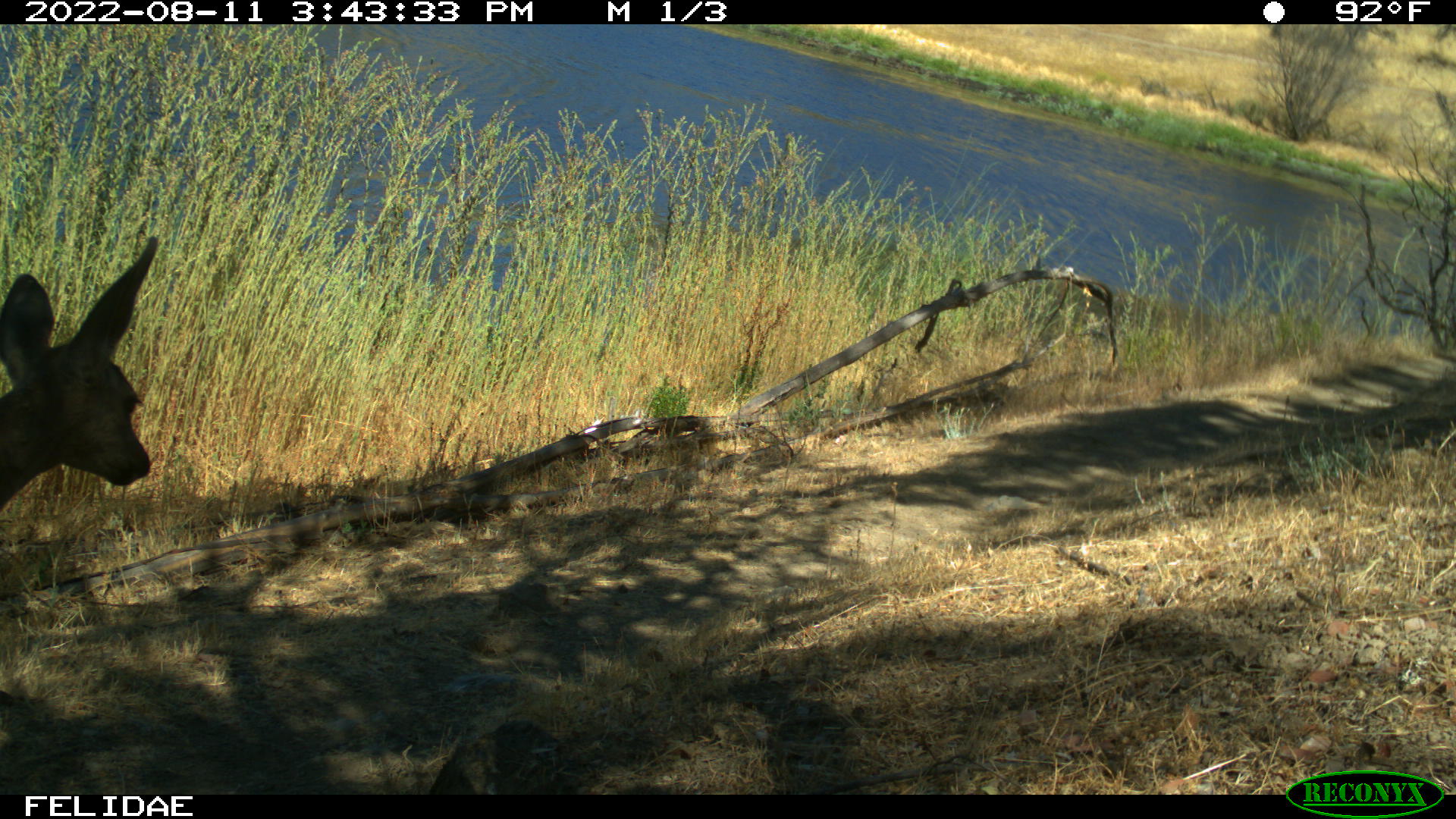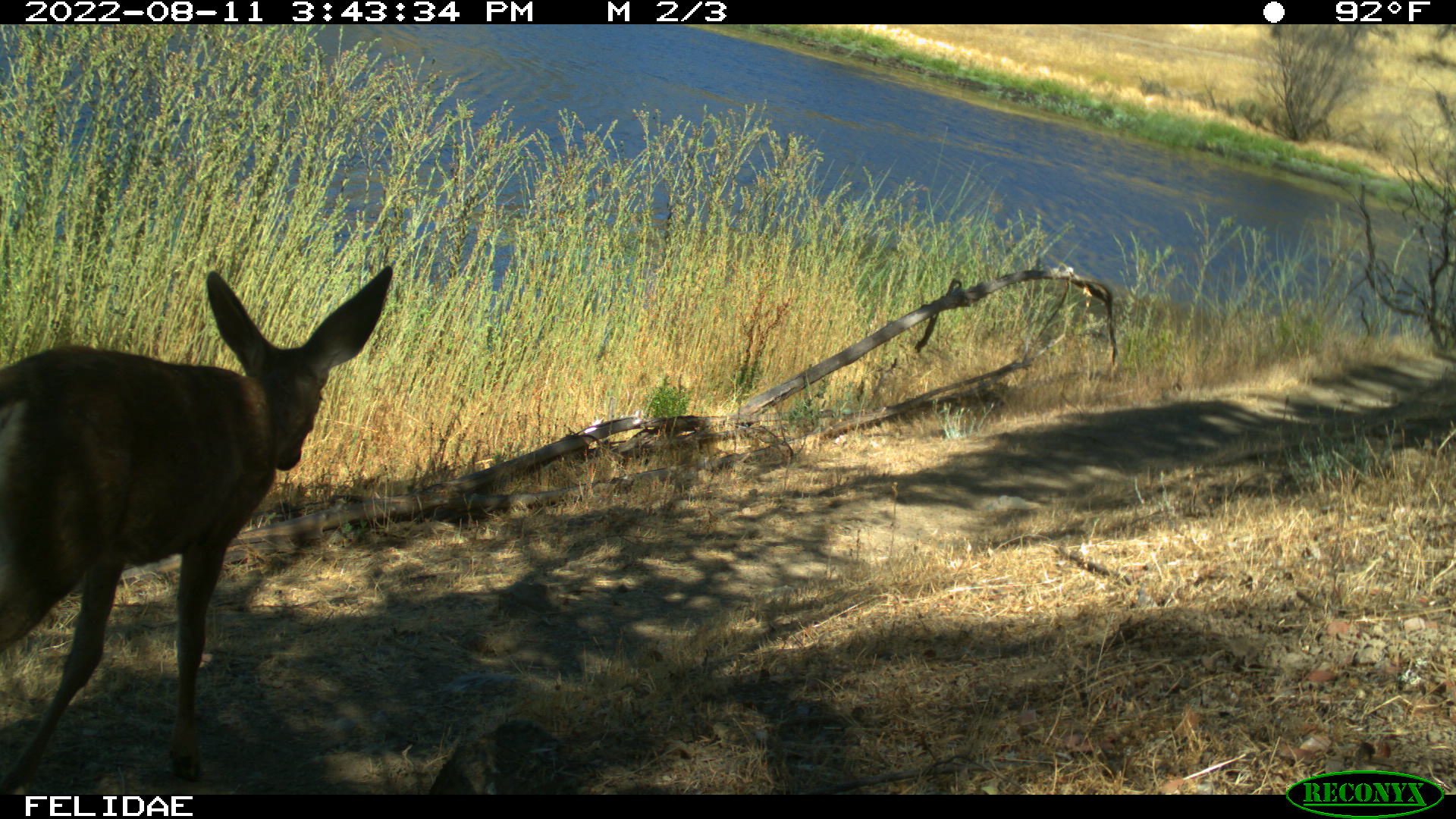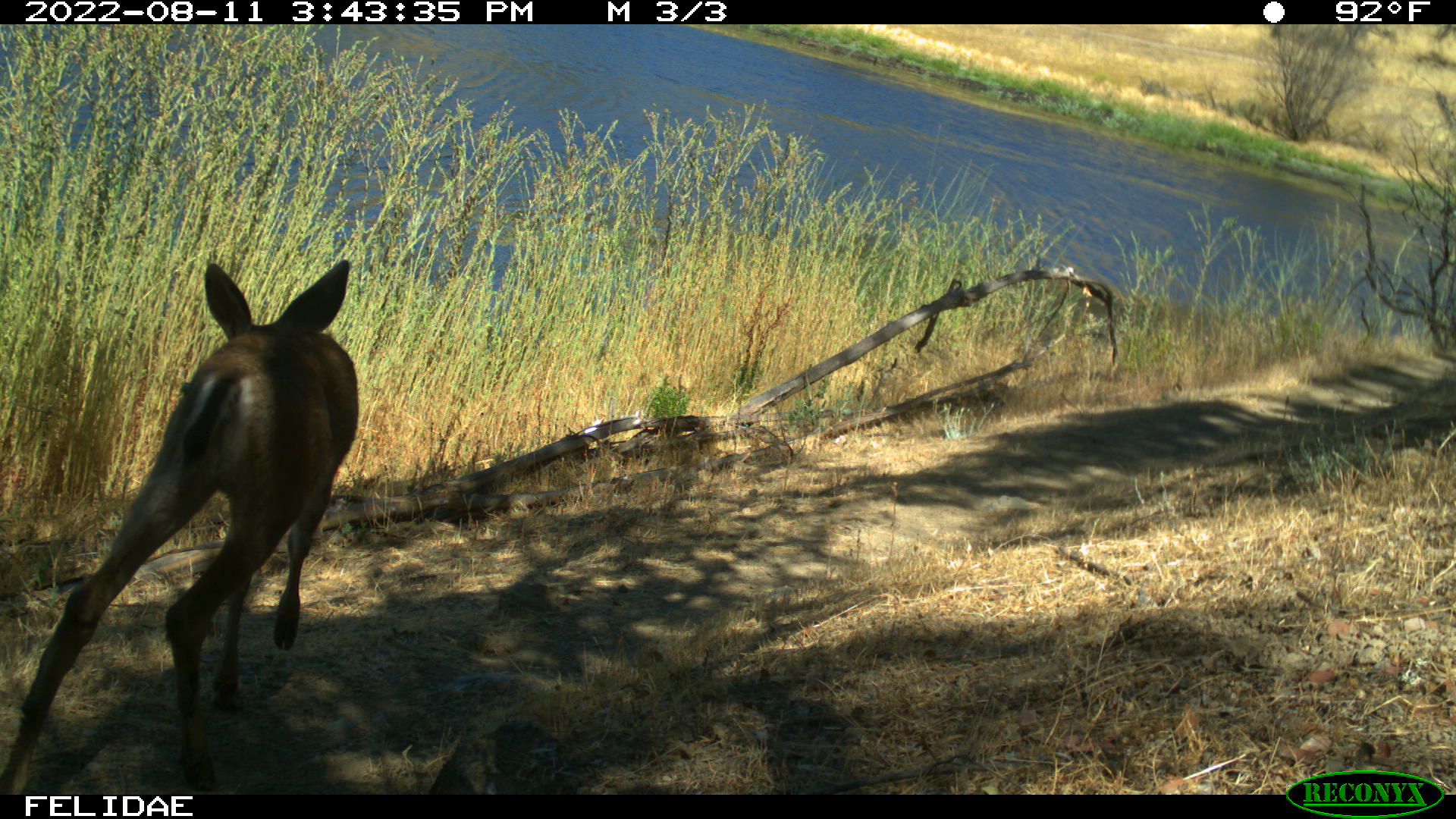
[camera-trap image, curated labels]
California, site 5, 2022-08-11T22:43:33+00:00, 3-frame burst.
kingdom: Animalia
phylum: Chordata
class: Mammalia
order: Artiodactyla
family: Cervidae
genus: Odocoileus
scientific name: Odocoileus hemionus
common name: mule deer